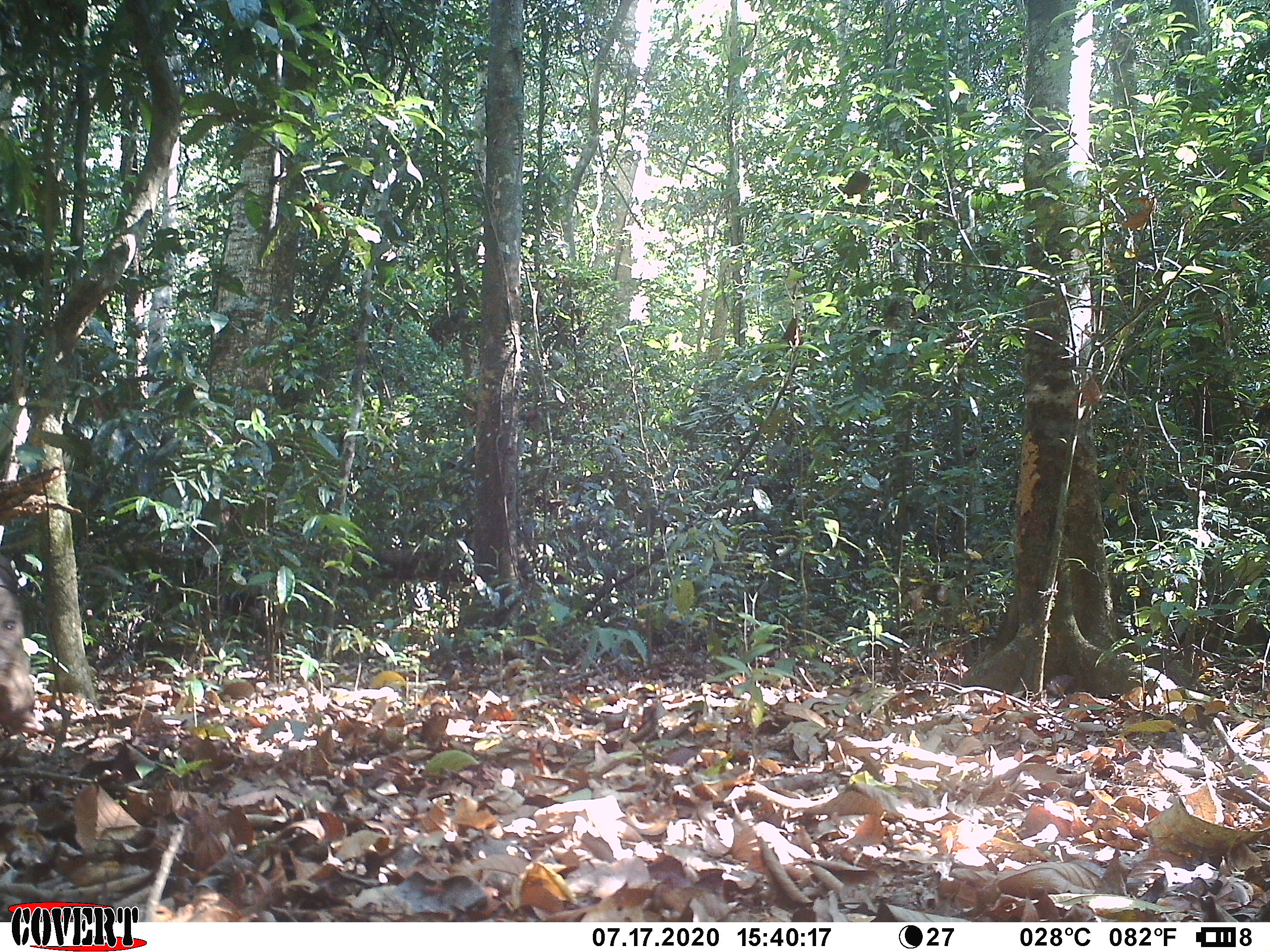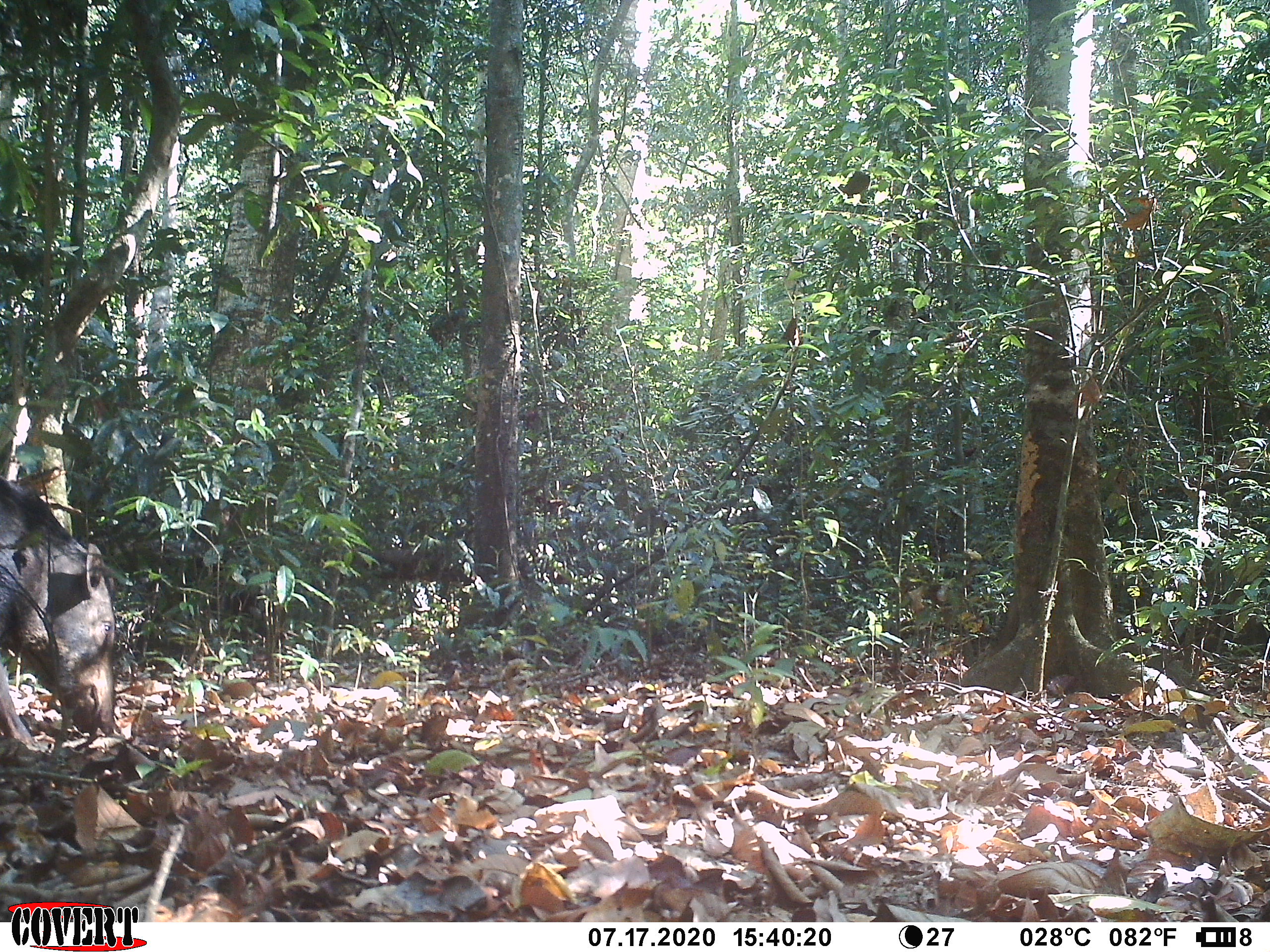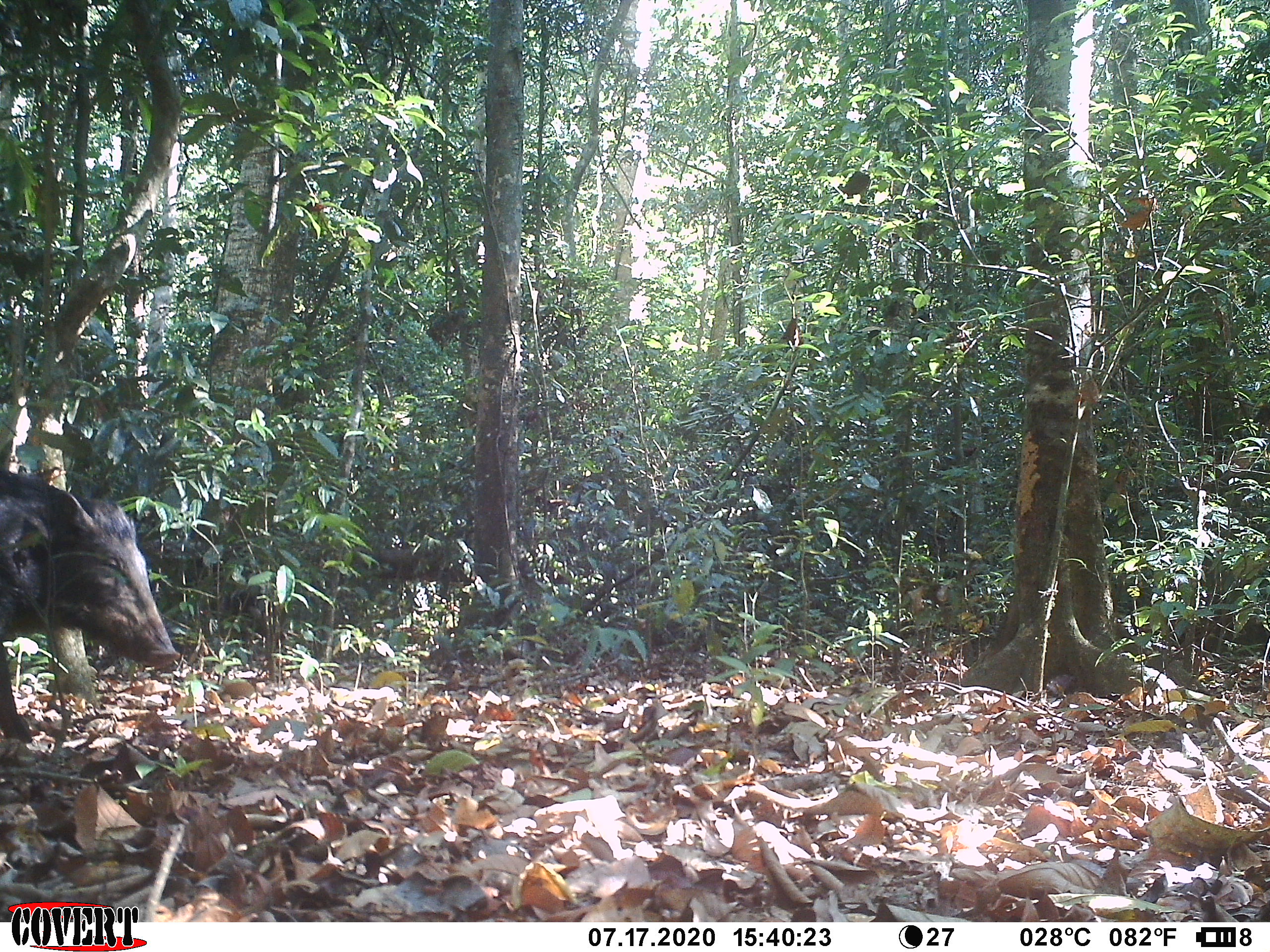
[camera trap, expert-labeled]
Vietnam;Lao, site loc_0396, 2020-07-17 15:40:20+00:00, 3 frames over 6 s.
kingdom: Animalia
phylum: Chordata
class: Mammalia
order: Artiodactyla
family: Suidae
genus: Sus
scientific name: Sus scrofa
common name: eurasian wild pig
Eurasian wild pig (Sus scrofa). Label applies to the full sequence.